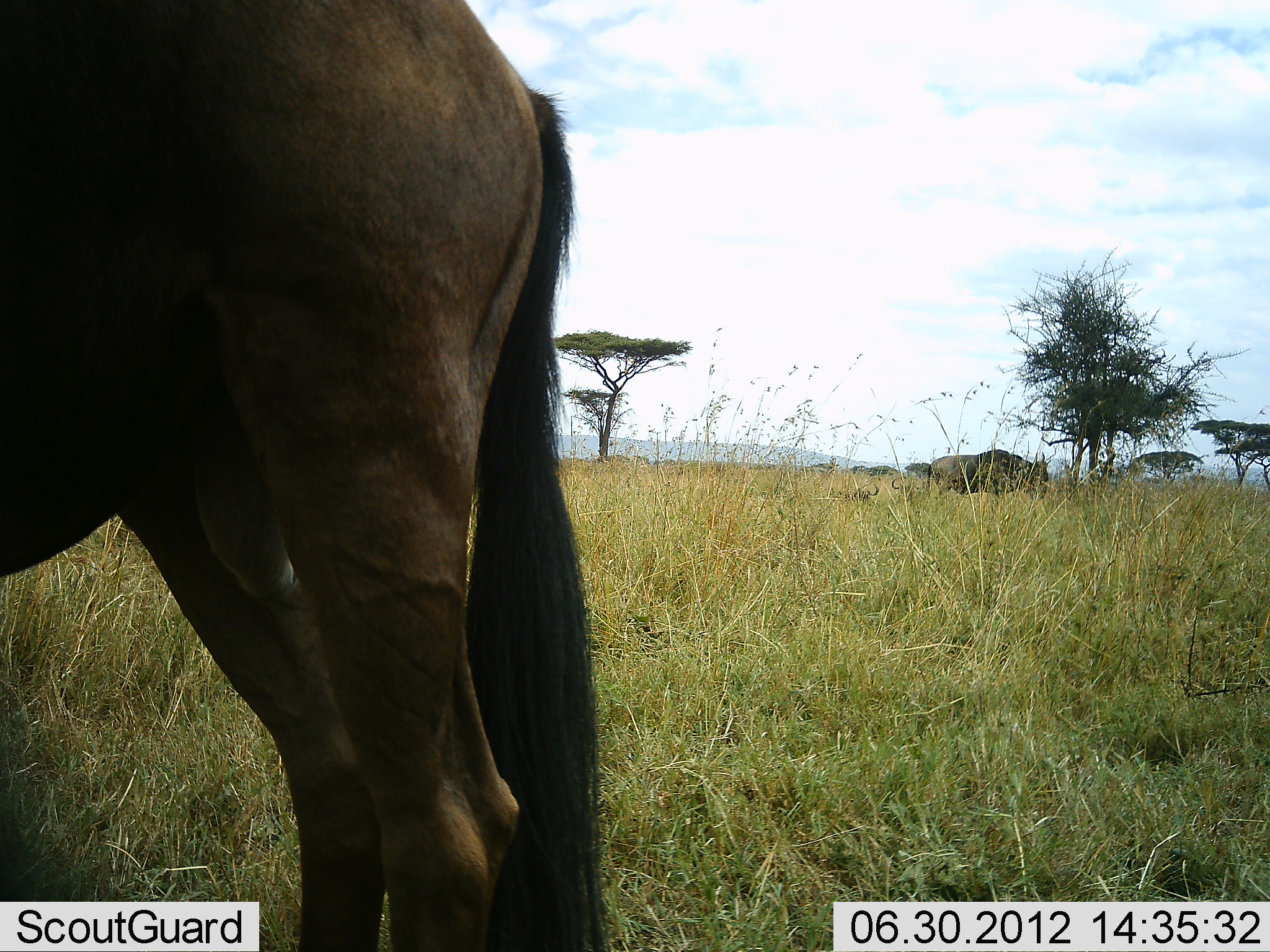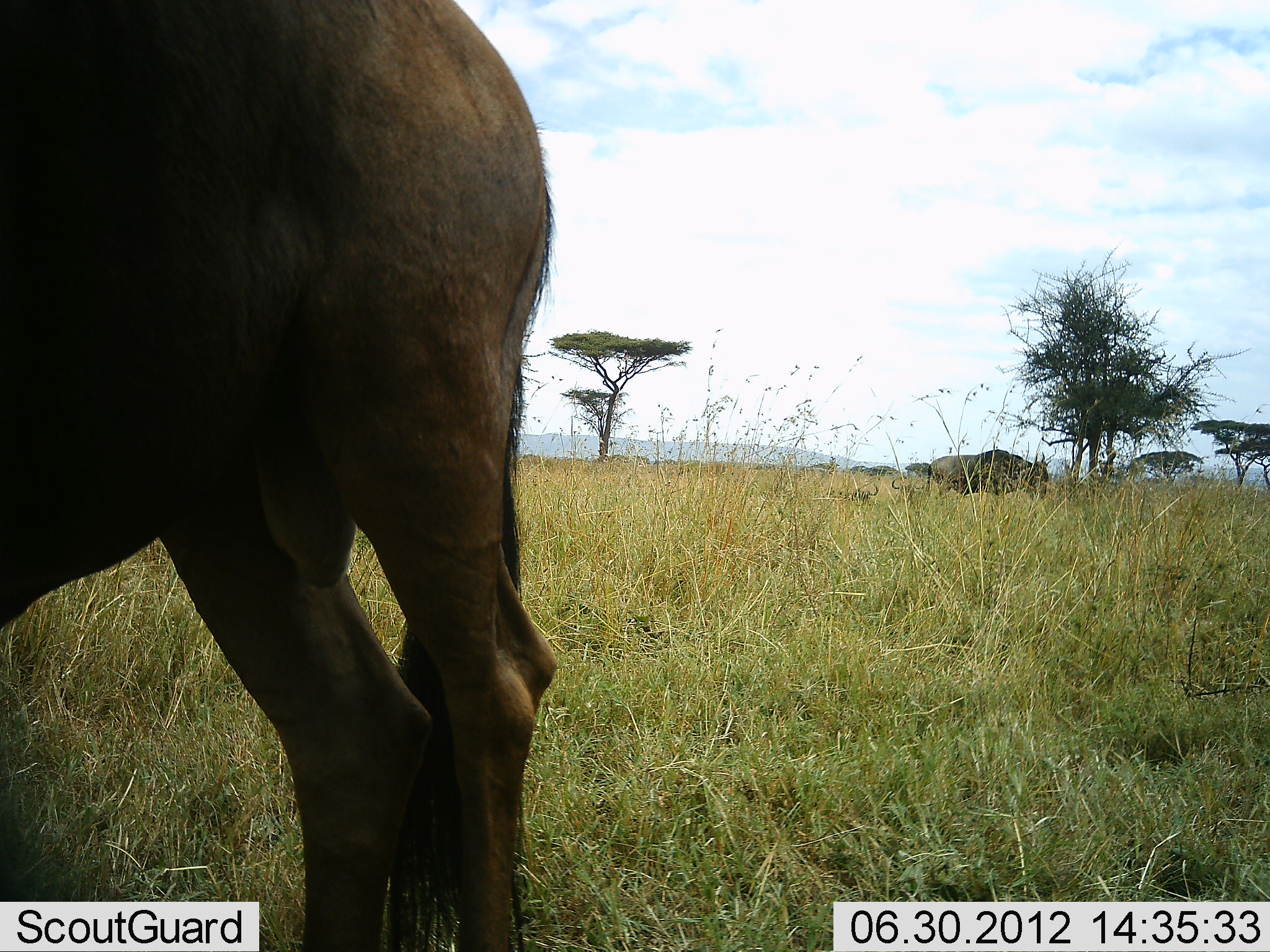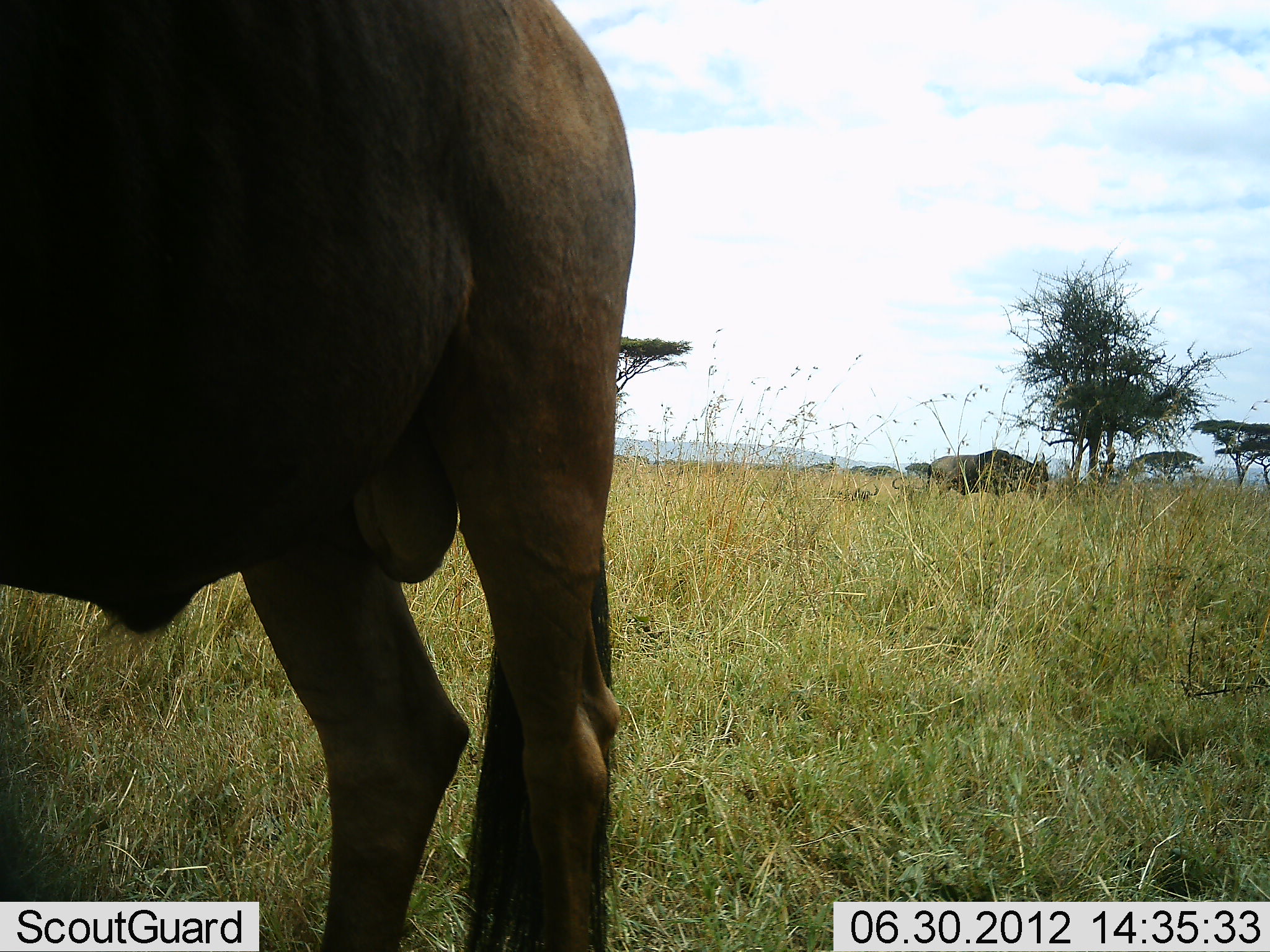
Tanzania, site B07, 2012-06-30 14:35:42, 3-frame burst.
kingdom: Animalia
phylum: Chordata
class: Mammalia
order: Artiodactyla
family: Bovidae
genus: Connochaetes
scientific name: Connochaetes taurinus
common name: blue wildebeest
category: wildebeest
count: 2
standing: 82%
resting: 0%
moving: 0%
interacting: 0%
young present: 0%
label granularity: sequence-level